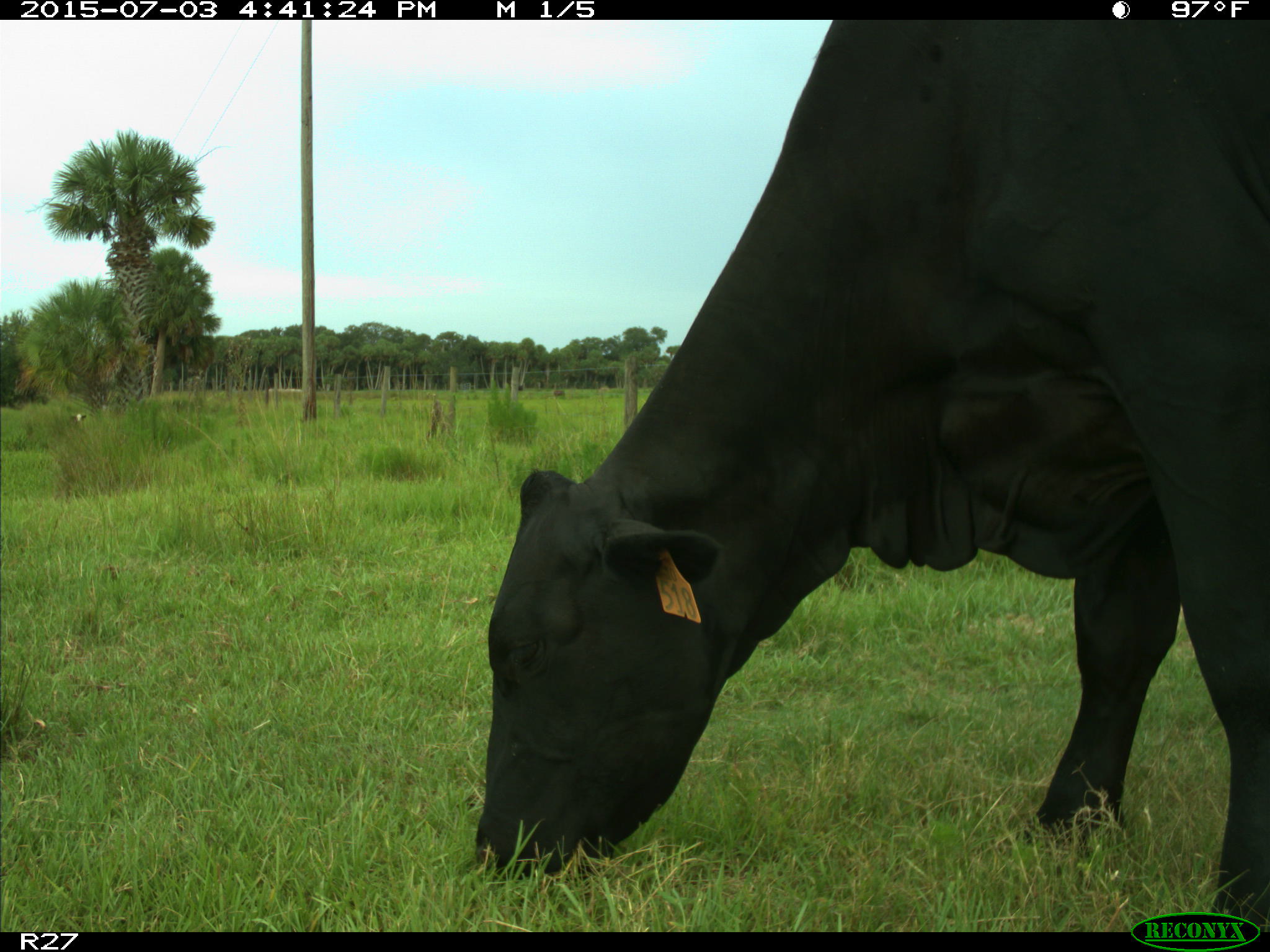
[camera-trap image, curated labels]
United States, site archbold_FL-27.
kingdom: Animalia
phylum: Chordata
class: Mammalia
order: Artiodactyla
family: Bovidae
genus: Bos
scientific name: Bos taurus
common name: domestic cow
Bos taurus (domestic cow).